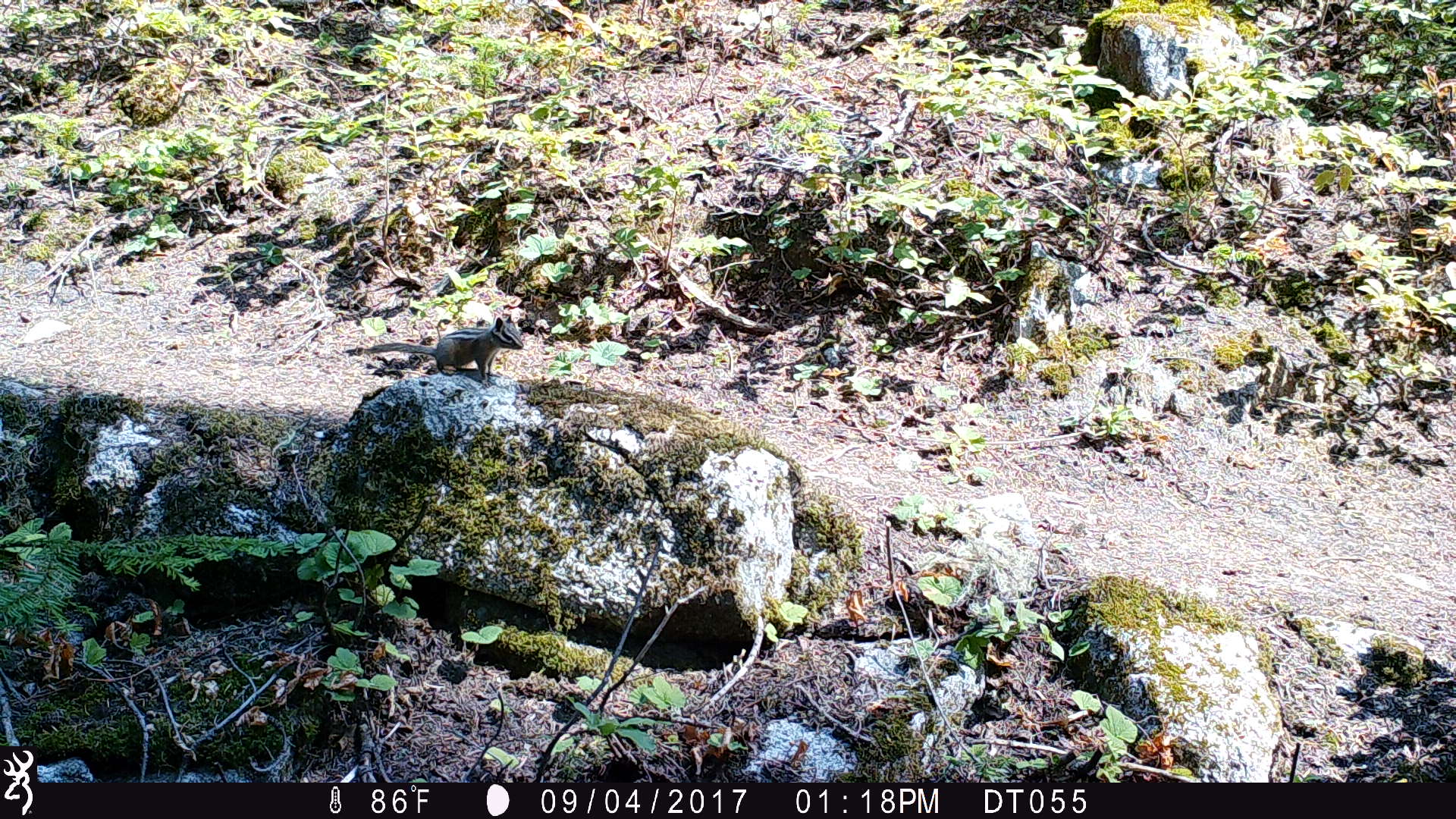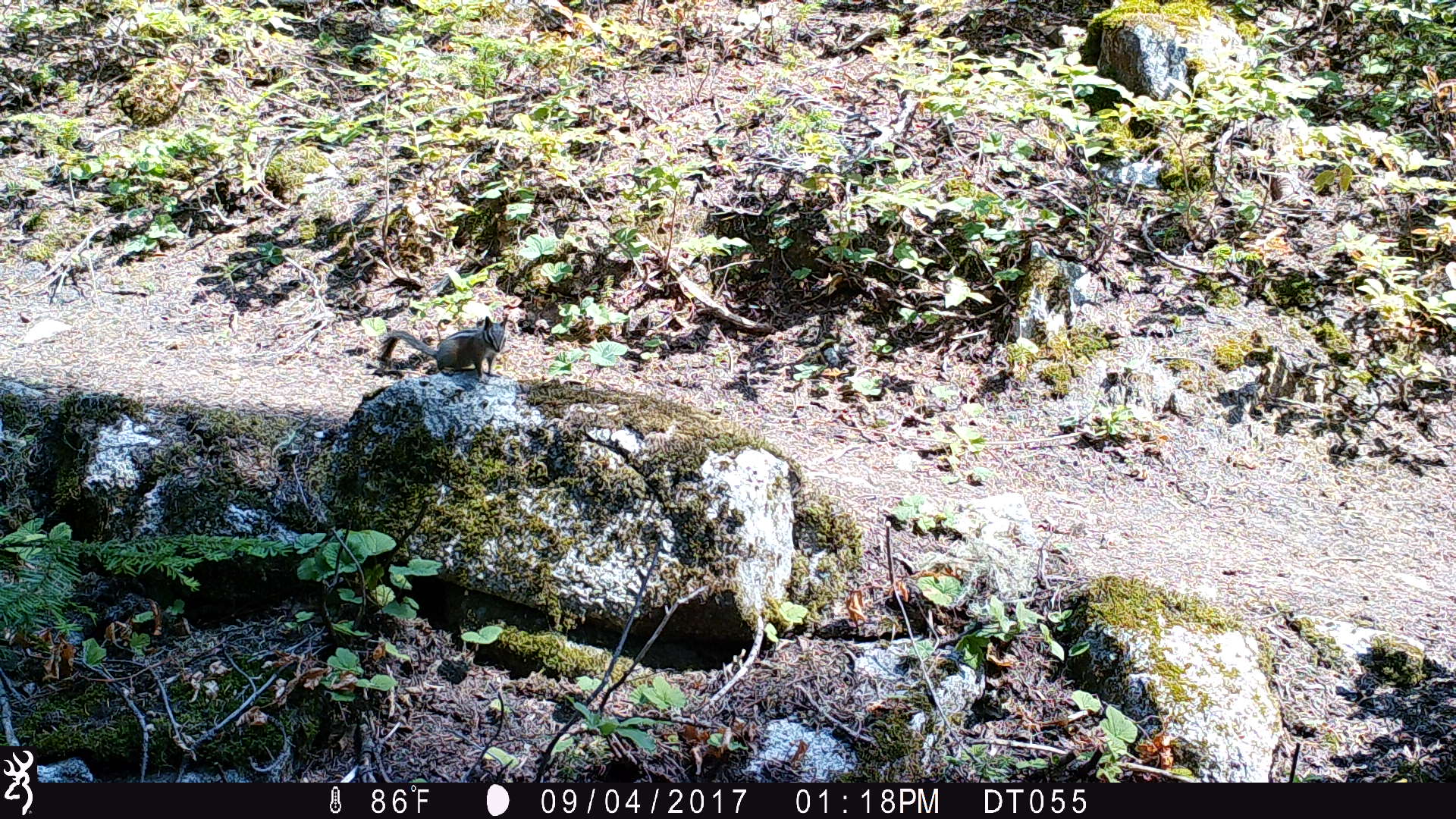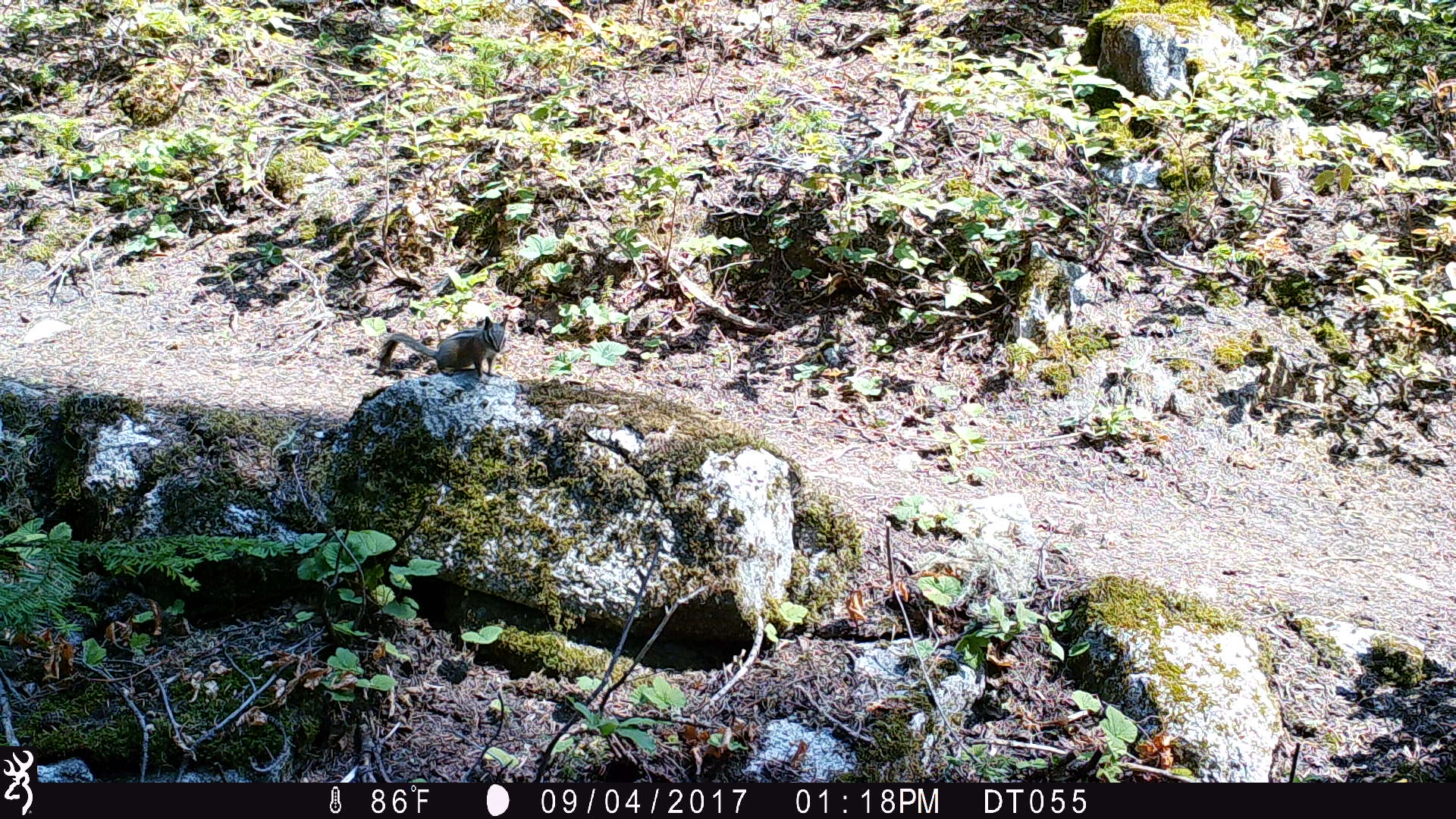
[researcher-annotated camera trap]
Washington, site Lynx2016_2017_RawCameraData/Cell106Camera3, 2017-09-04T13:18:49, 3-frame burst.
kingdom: Animalia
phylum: Chordata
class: Mammalia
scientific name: Mammalia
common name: small mammal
Small mammal (Mammalia). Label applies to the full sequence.